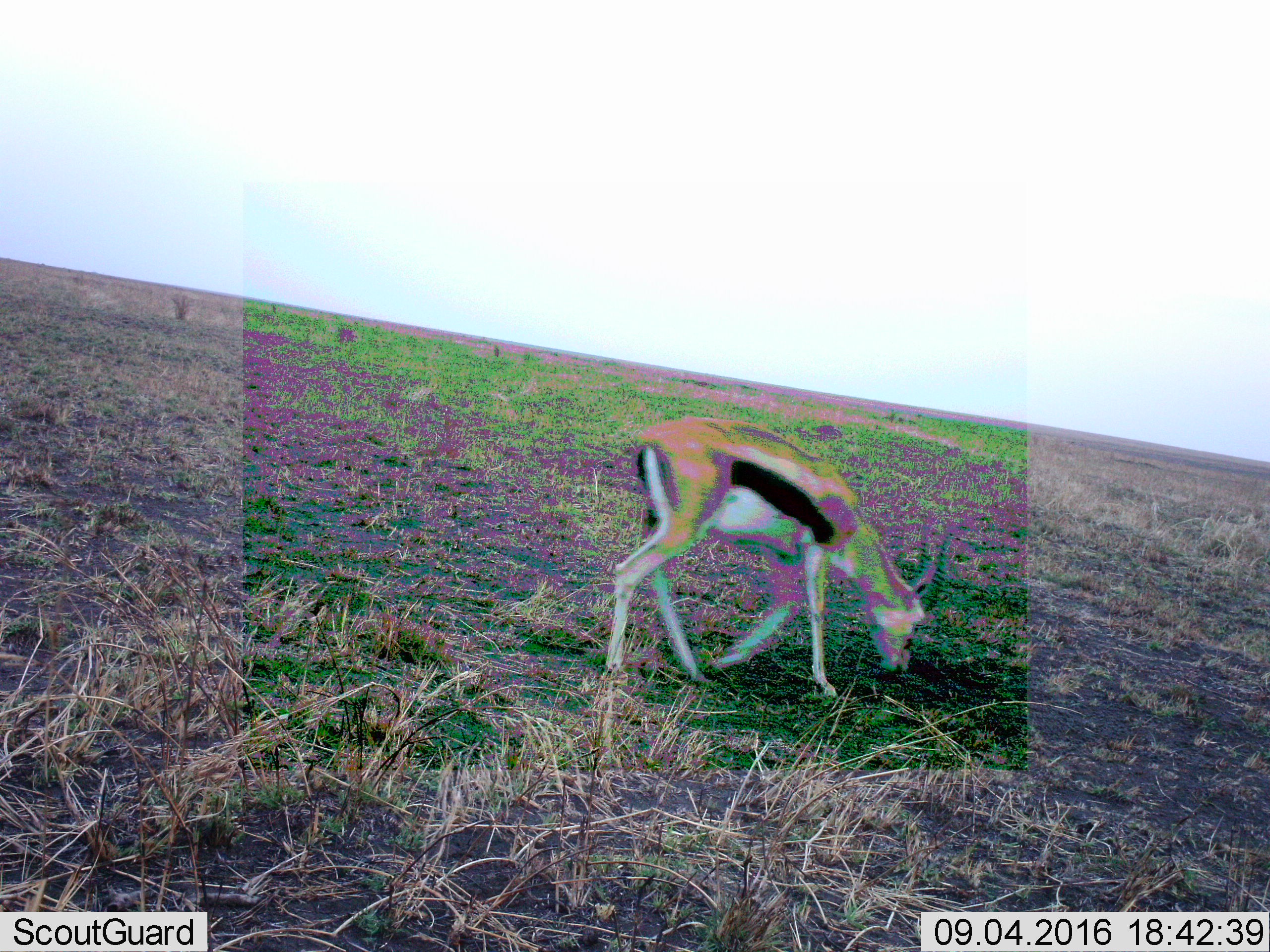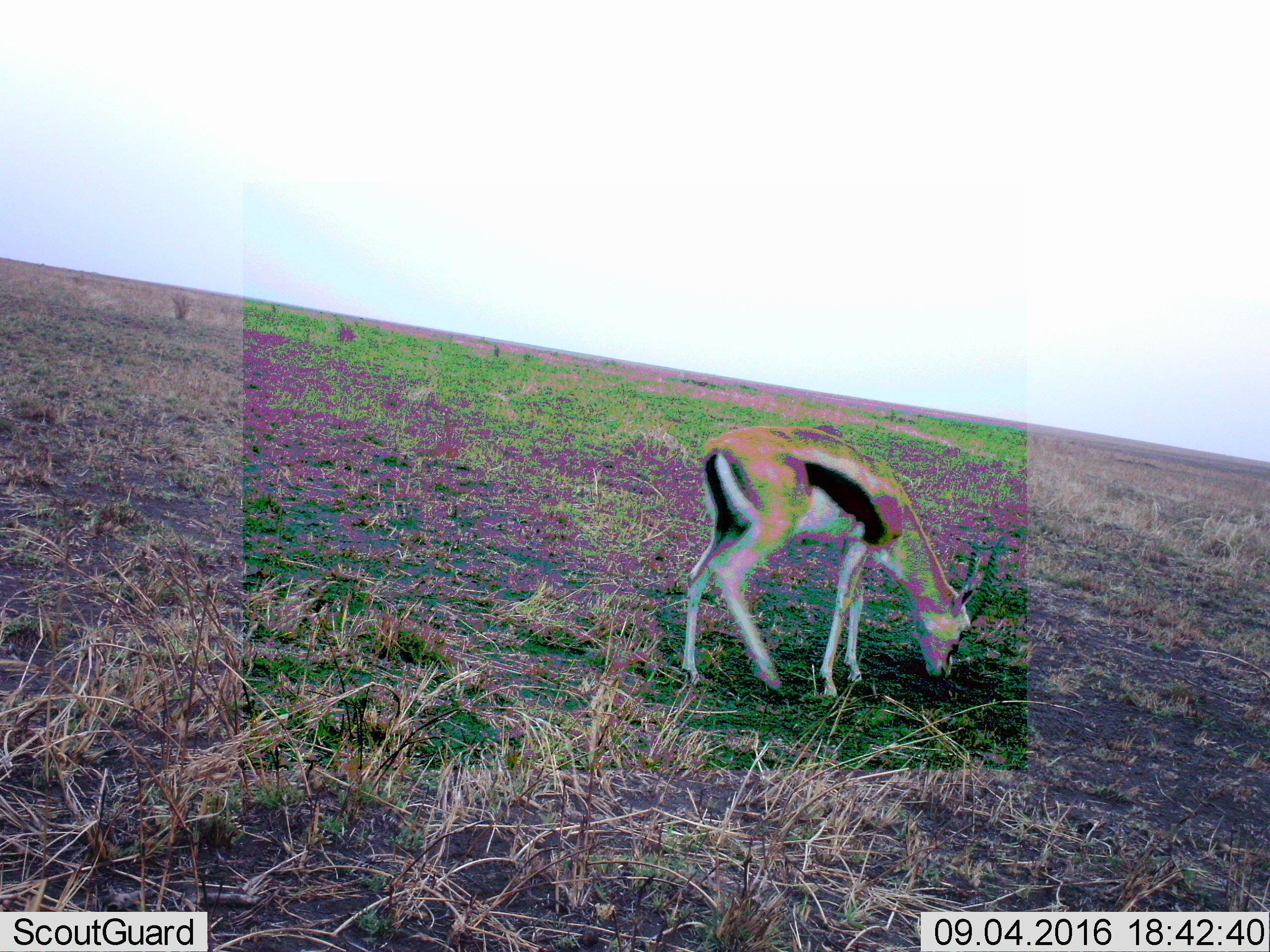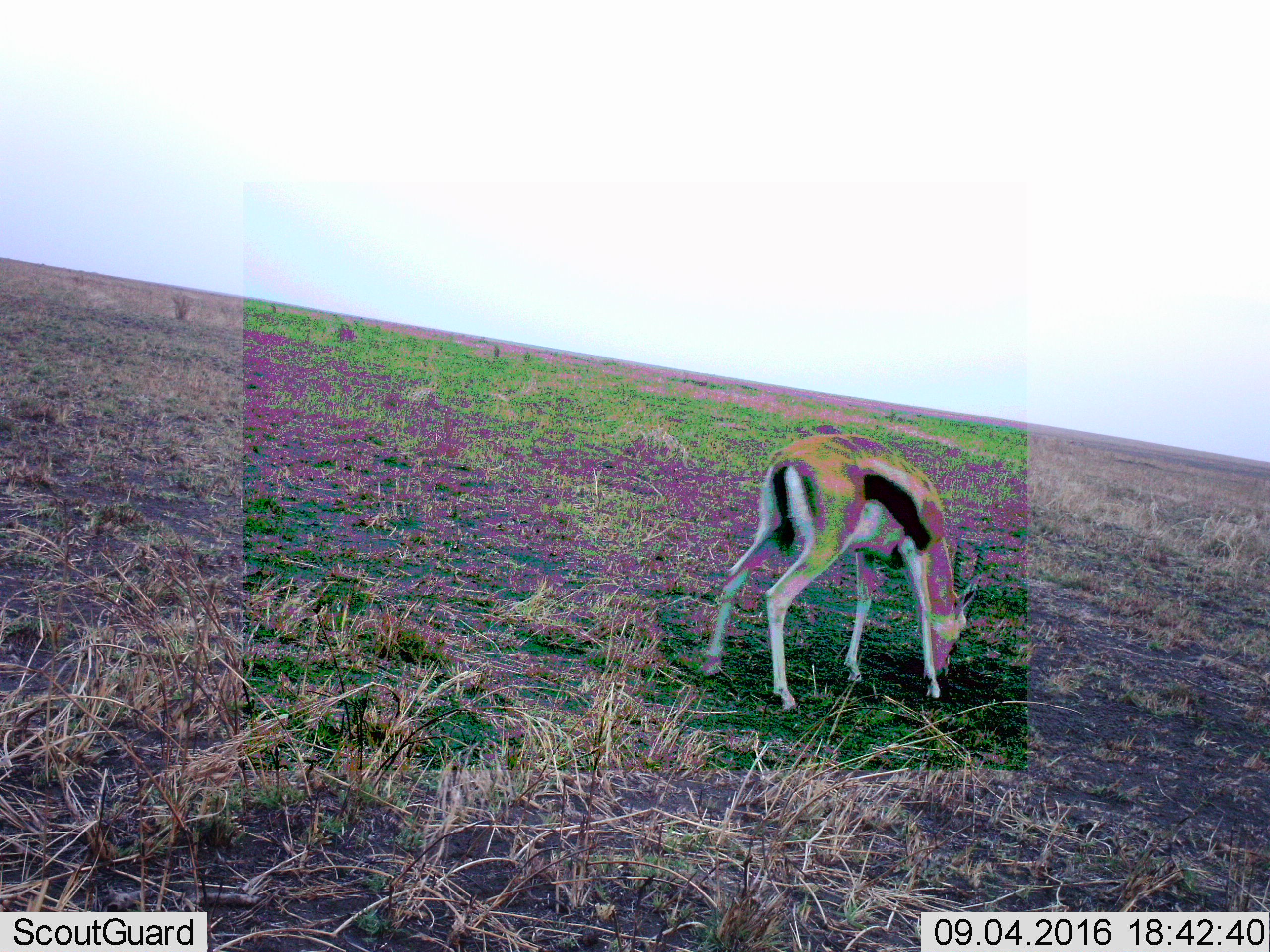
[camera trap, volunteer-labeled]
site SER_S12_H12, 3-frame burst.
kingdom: Animalia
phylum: Chordata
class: Mammalia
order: Artiodactyla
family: Bovidae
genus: Eudorcas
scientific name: Eudorcas thomsonii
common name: thomson's gazelle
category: gazellethomsons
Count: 1.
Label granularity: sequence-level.